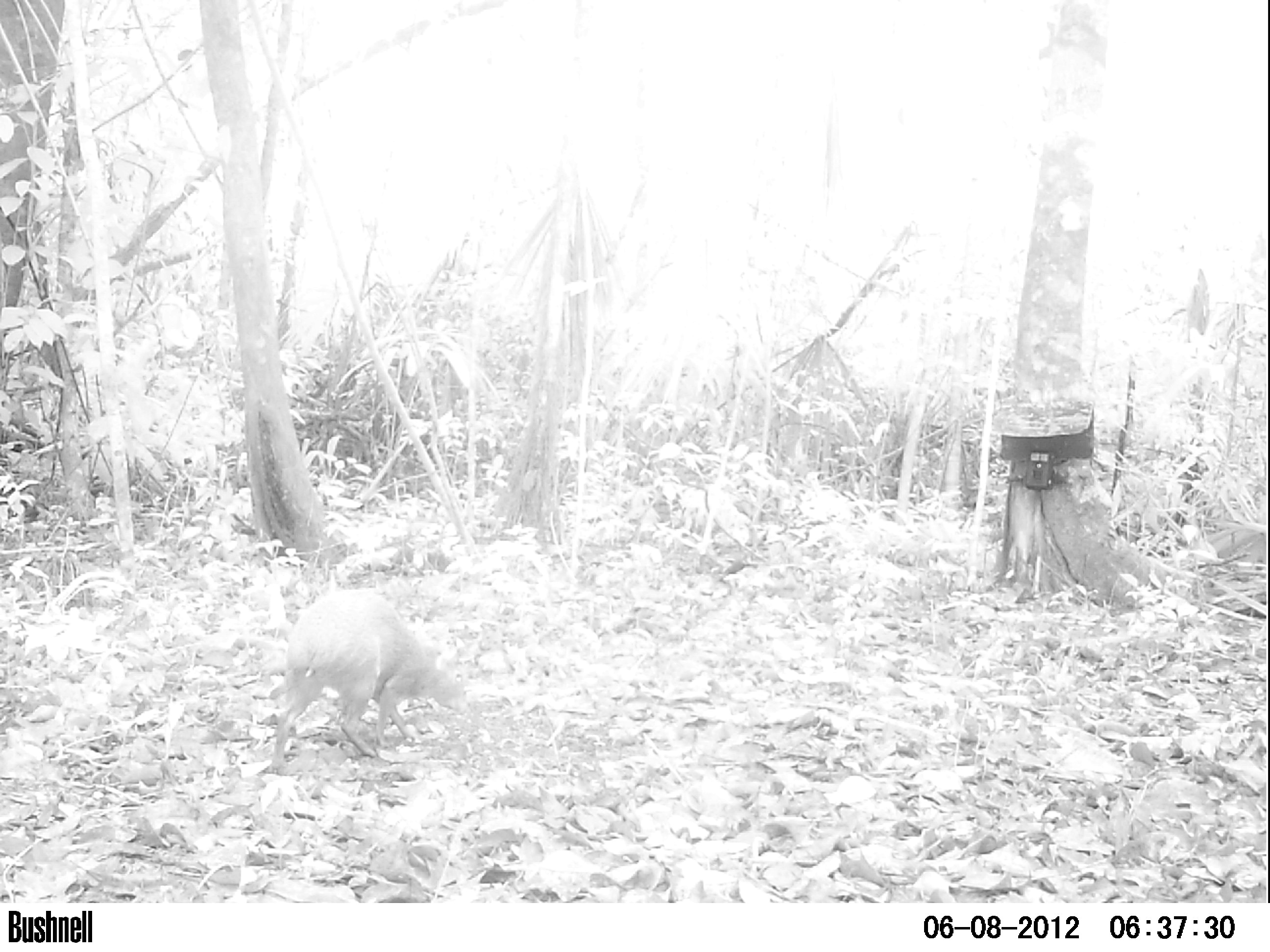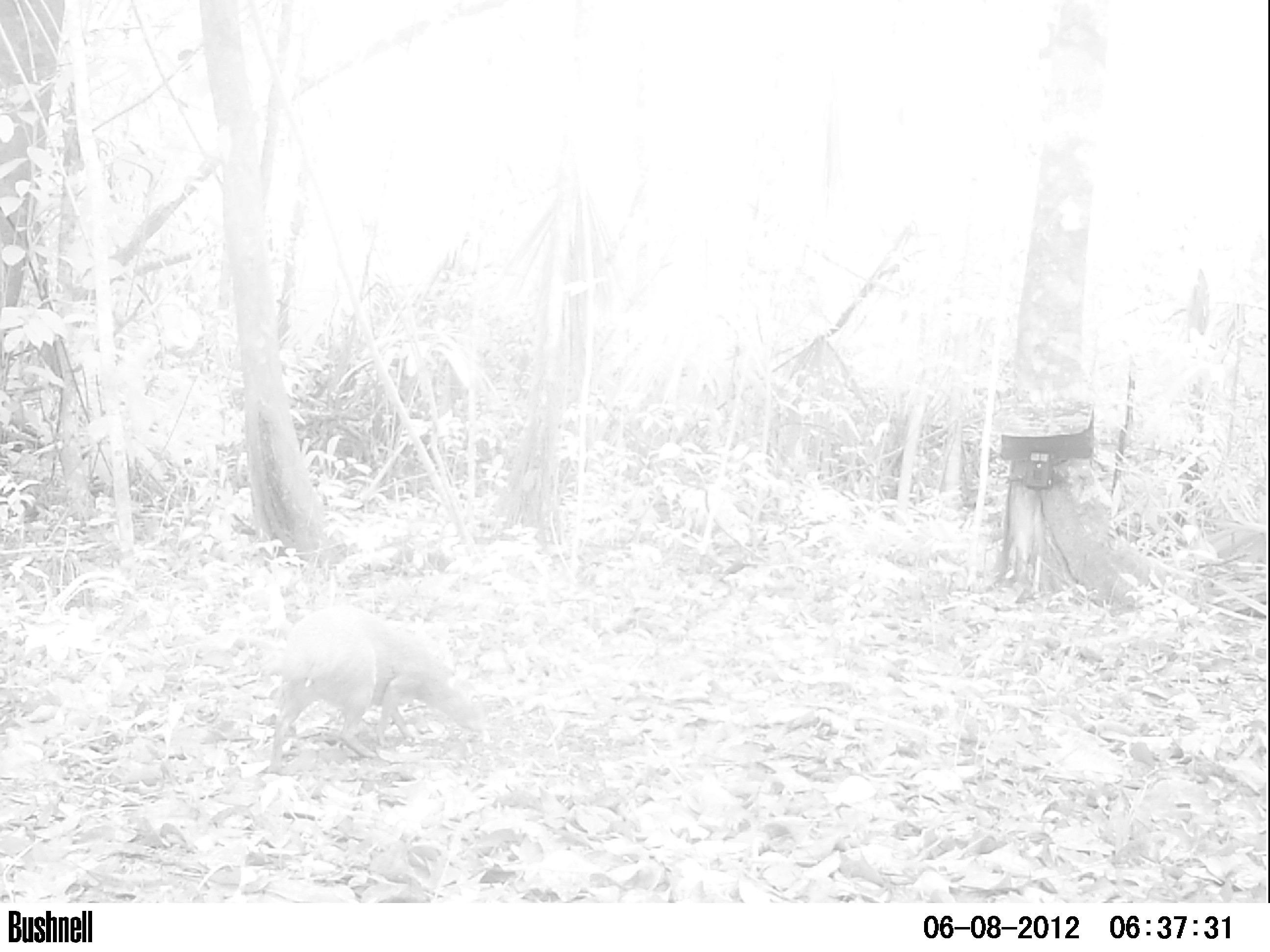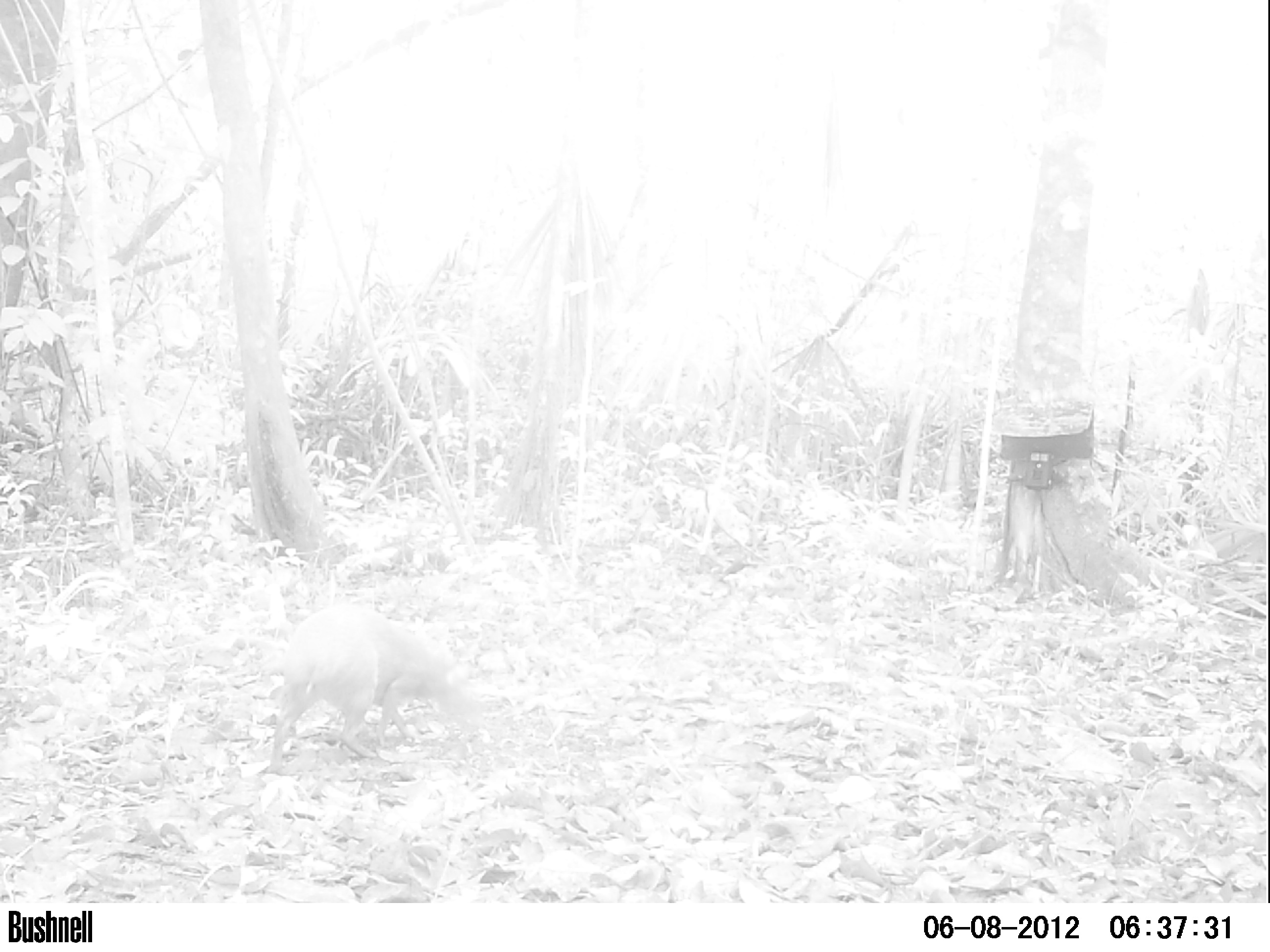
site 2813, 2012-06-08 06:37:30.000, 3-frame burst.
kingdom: Animalia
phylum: Chordata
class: Mammalia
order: Rodentia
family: Dasyproctidae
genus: Dasyprocta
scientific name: Dasyprocta punctata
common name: central american agouti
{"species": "Dasyprocta punctata (central american agouti)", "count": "1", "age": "adult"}